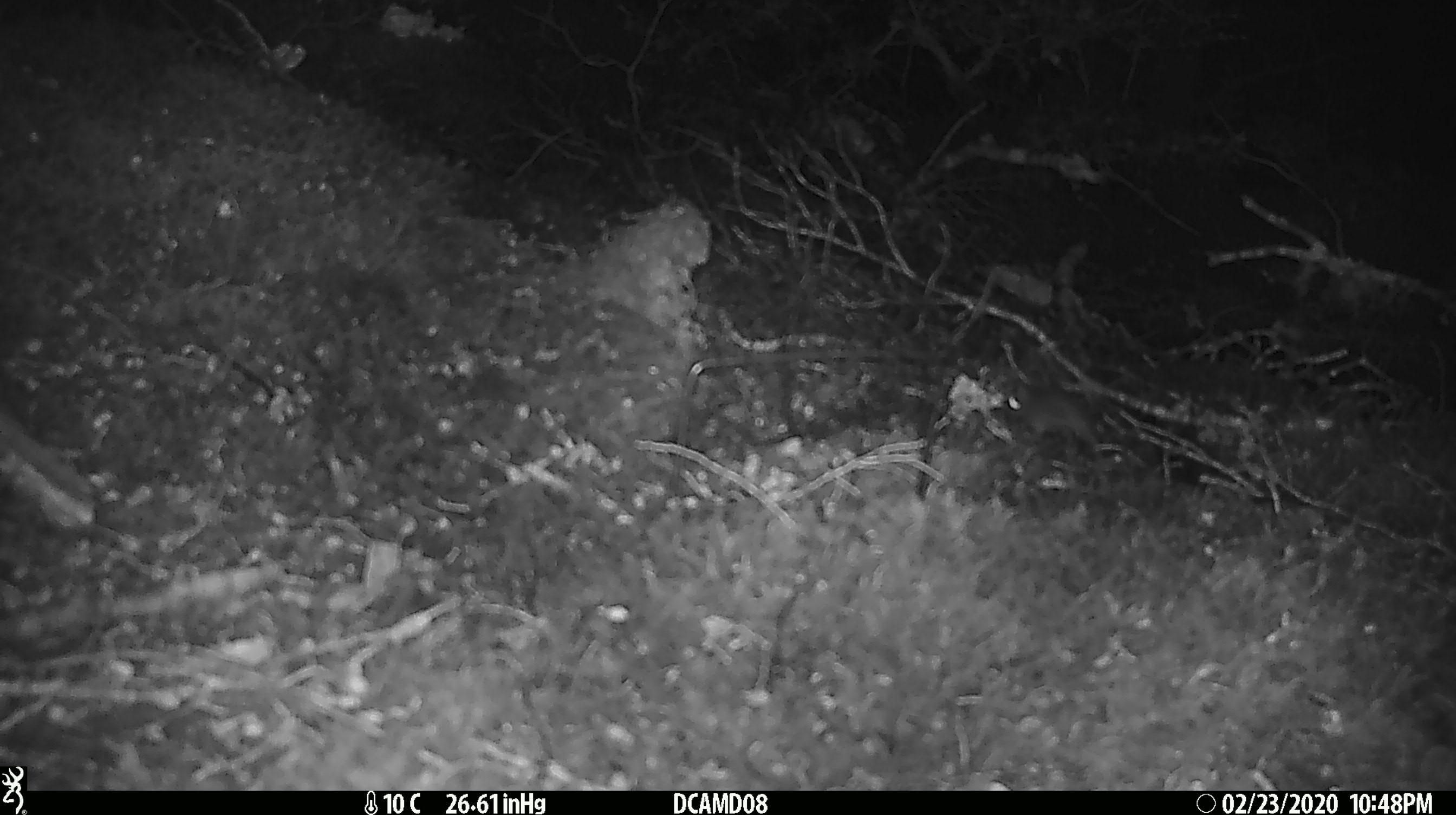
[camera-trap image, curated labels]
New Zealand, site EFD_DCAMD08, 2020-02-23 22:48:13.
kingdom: Animalia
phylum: Chordata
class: Mammalia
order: Rodentia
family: Muridae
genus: Mus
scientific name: Mus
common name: mouse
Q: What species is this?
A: Mouse (Mus).